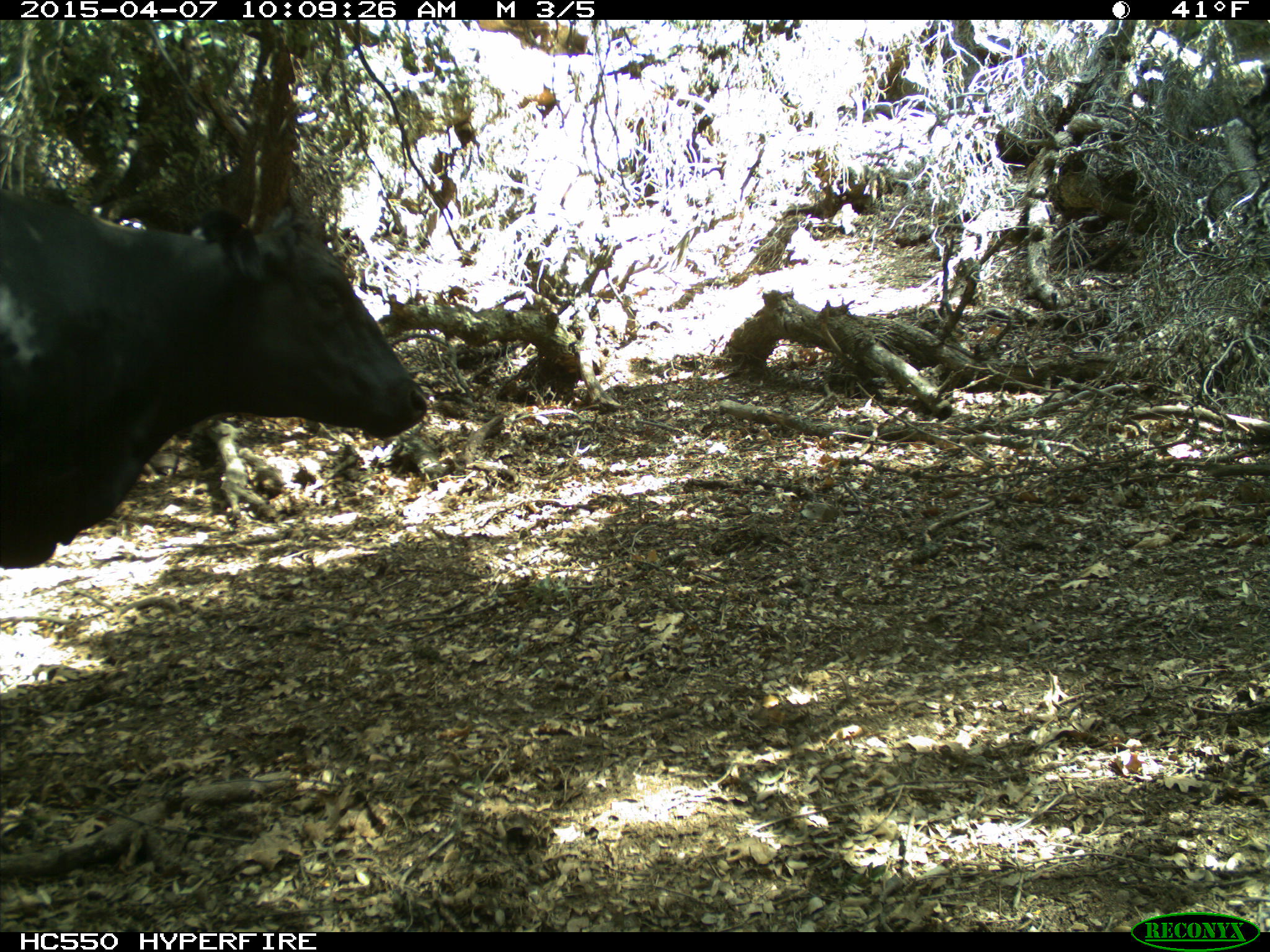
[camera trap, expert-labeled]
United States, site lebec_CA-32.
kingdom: Animalia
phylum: Chordata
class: Mammalia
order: Artiodactyla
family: Bovidae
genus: Bos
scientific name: Bos taurus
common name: domestic cow